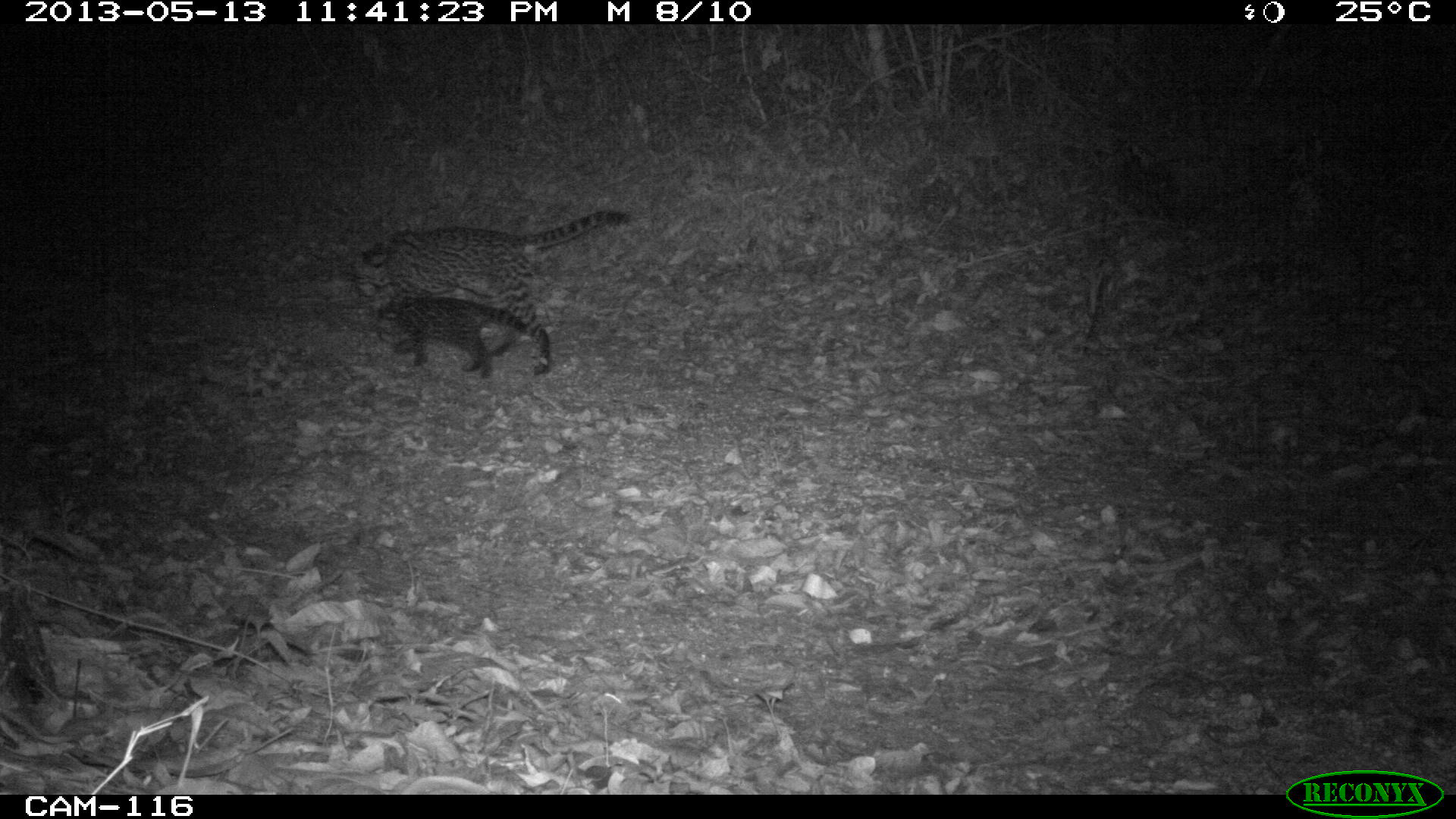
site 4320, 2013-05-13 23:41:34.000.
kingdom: Animalia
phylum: Chordata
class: Mammalia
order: Carnivora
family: Felidae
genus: Leopardus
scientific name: Leopardus pardalis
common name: ocelot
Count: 1.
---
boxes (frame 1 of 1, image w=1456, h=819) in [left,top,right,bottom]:
leopardus pardalis: [346,209,628,375]; [377,292,530,380]